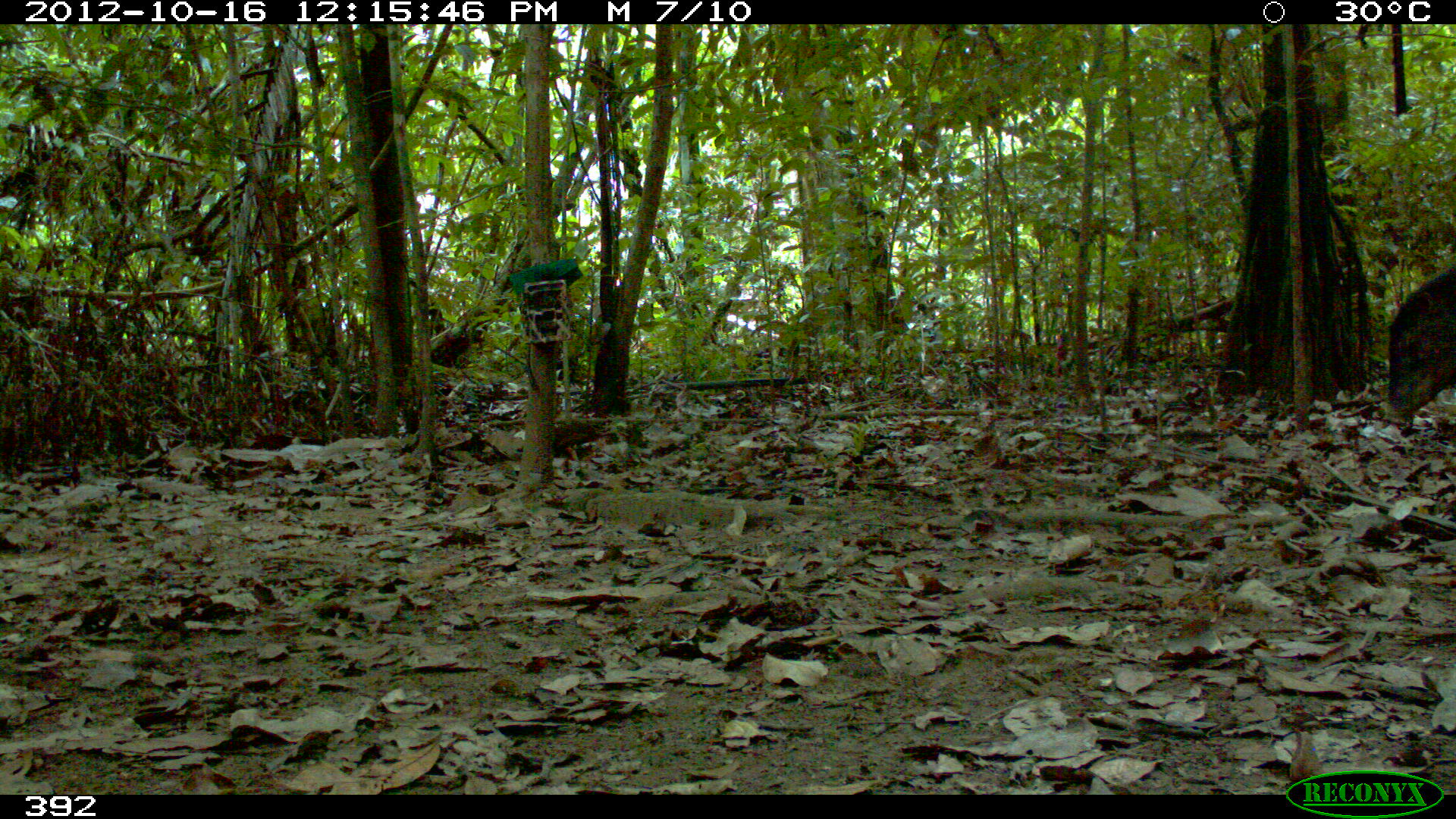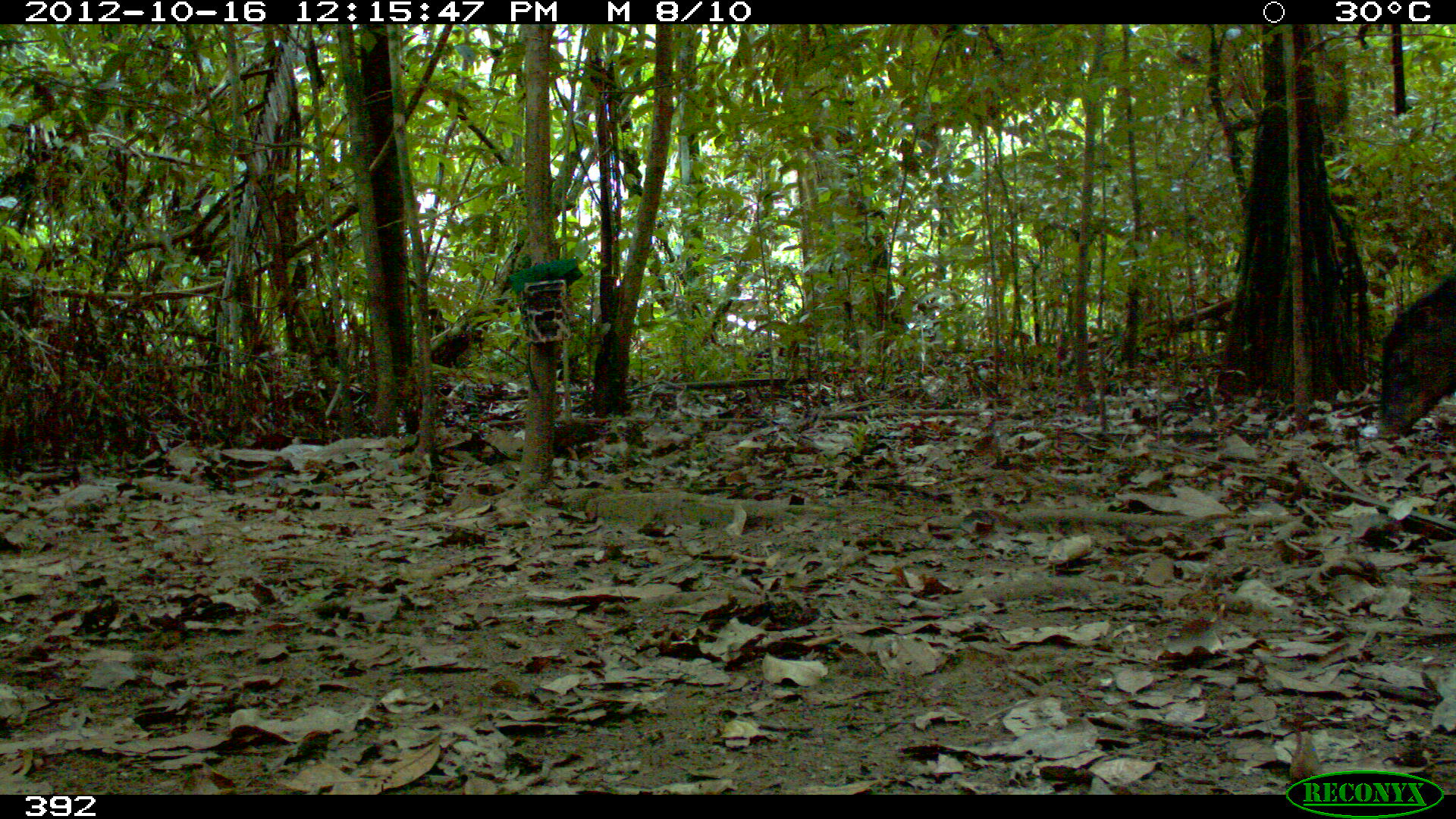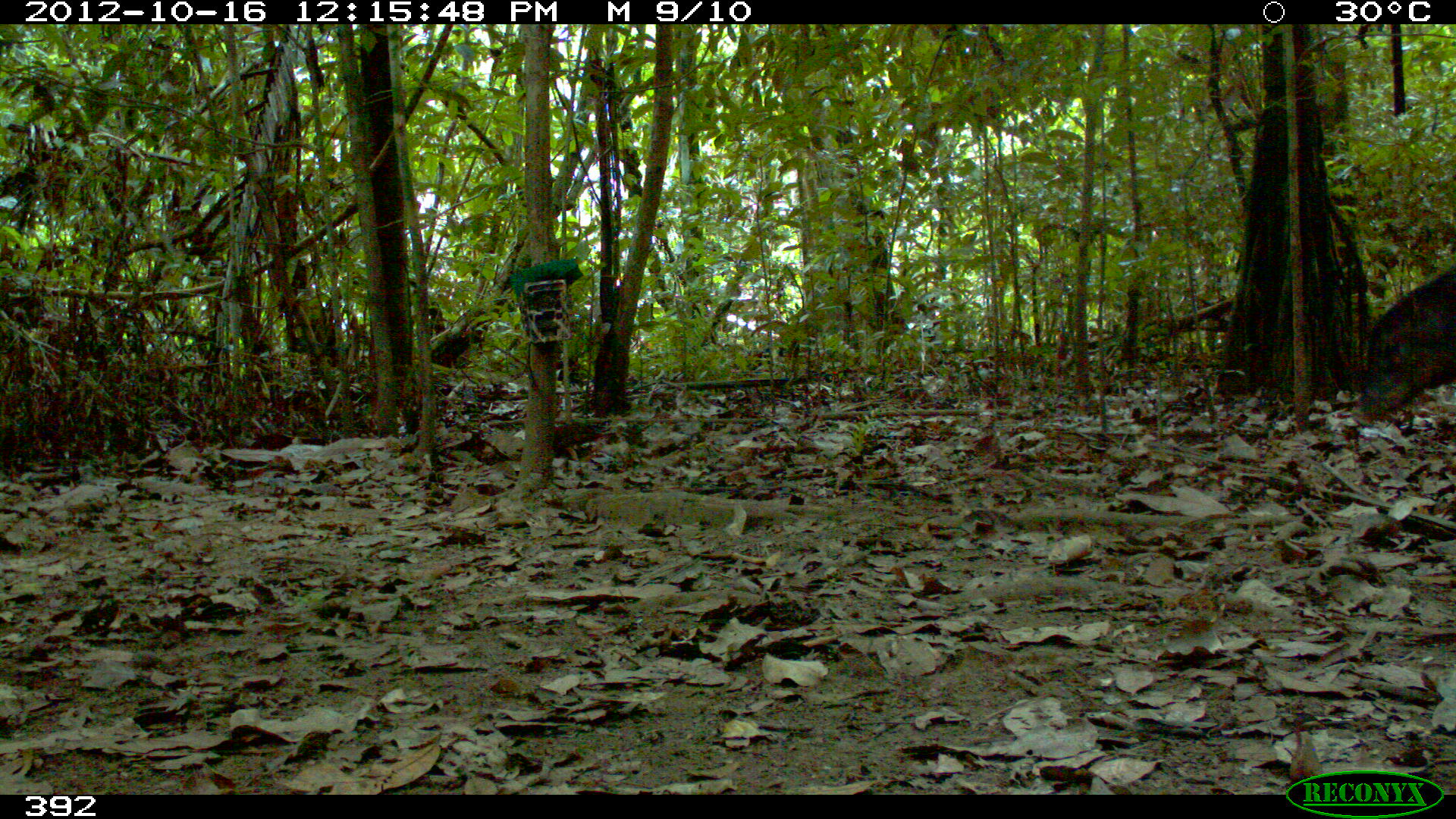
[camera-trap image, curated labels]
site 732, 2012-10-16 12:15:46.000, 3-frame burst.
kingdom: Animalia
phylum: Chordata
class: Mammalia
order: Artiodactyla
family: Tayassuidae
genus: Tayassu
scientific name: Tayassu pecari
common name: white-lipped peccary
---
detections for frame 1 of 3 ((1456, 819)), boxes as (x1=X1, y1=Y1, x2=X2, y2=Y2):
tayassu pecari: (x1=1383, y1=261, x2=1455, y2=432)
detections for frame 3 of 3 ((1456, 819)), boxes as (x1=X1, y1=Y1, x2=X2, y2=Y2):
tayassu pecari: (x1=1354, y1=256, x2=1456, y2=430)